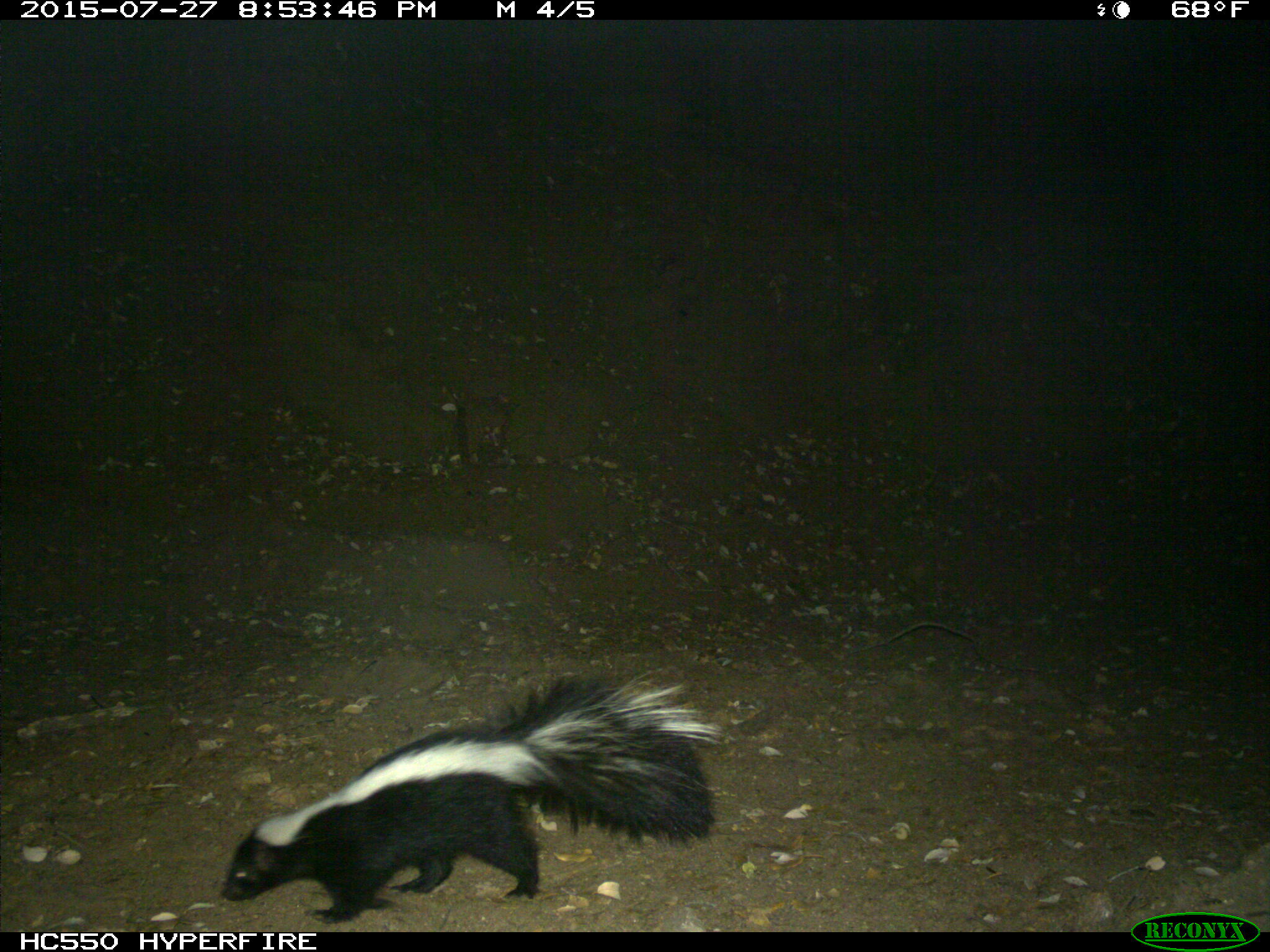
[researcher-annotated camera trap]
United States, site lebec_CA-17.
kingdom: Animalia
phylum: Chordata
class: Mammalia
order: Carnivora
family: Mephitidae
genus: Mephitis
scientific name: Mephitis mephitis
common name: striped skunk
Mephitis mephitis (striped skunk).